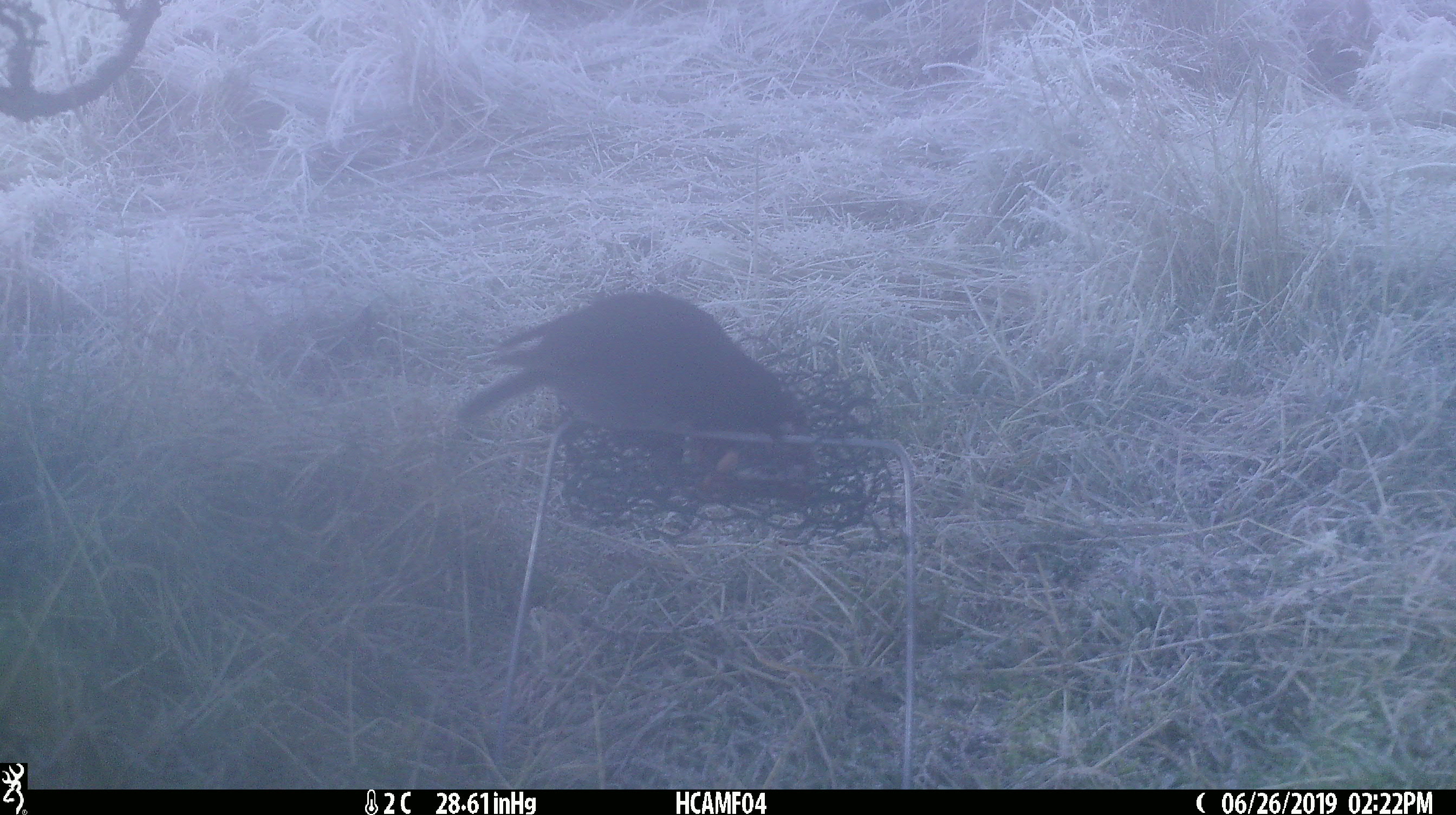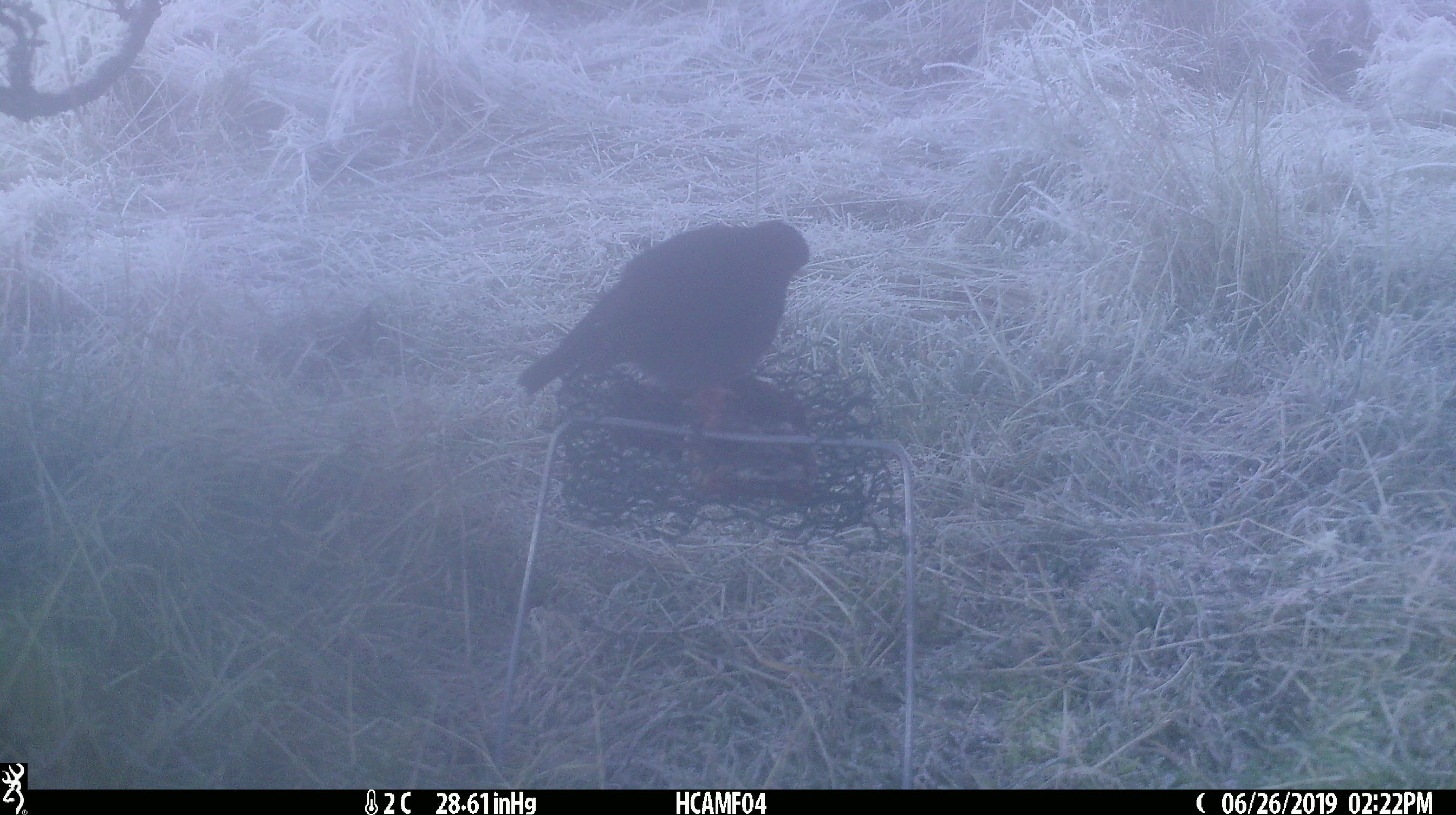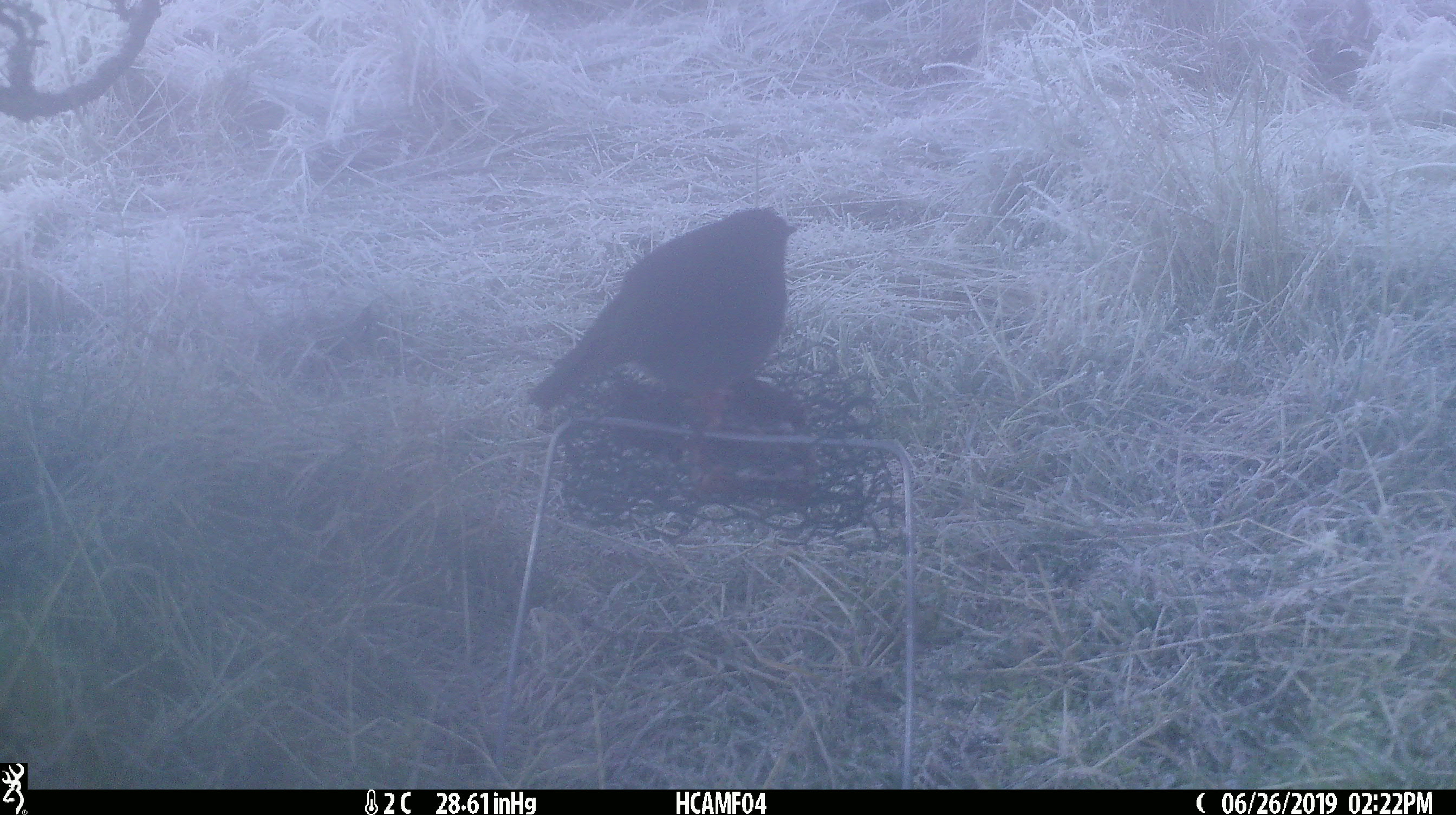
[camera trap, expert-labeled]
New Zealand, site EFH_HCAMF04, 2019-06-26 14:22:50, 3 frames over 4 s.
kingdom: Animalia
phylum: Chordata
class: Aves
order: Passeriformes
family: Petroicidae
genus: Petroica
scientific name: Petroica australis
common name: new zealand robin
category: robin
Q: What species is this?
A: Robin (new zealand robin) (Petroica australis).